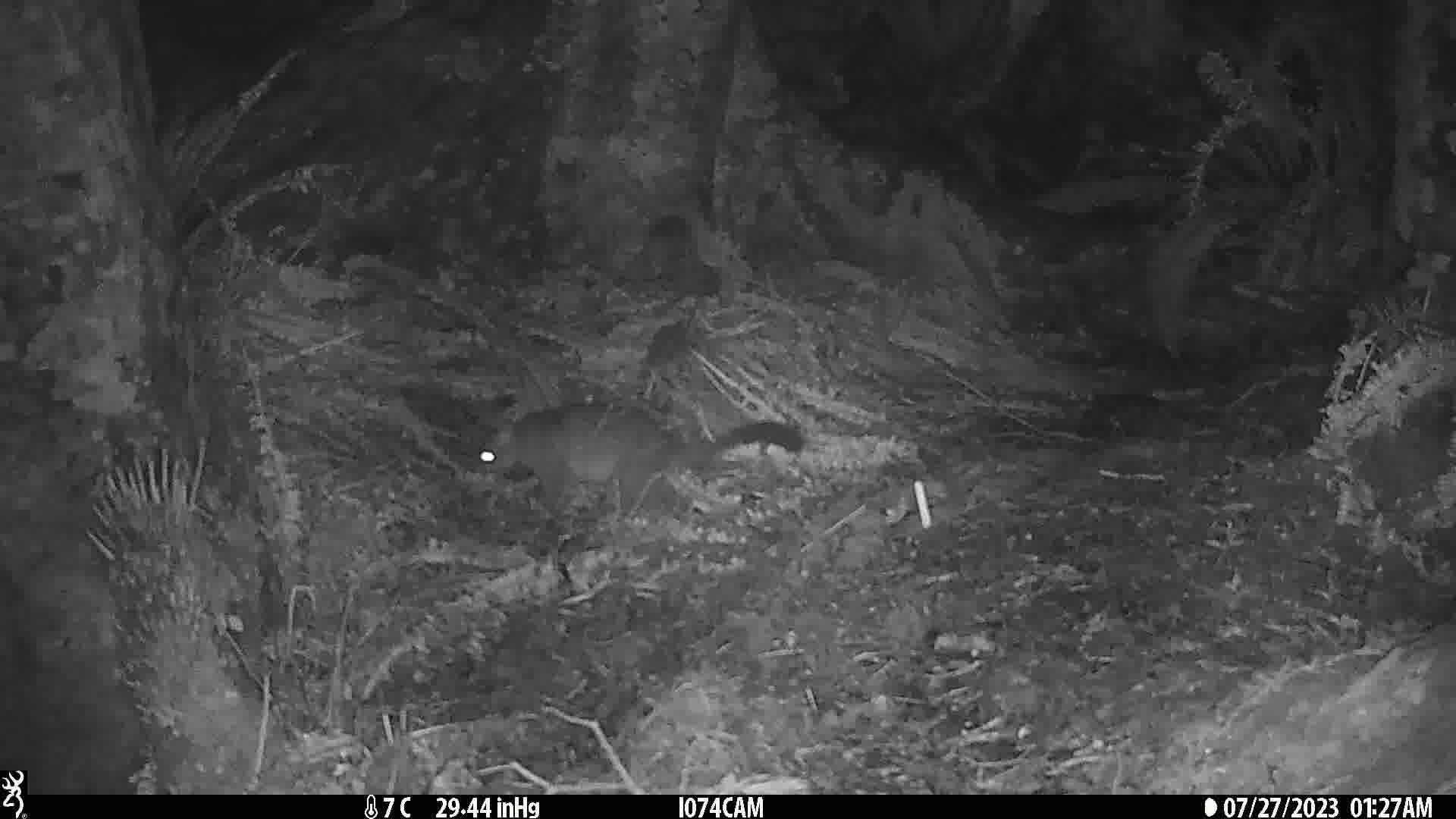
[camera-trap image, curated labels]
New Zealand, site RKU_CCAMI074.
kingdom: Animalia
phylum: Chordata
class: Mammalia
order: Diprotodontia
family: Phalangeridae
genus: Trichosurus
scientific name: Trichosurus vulpecula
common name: common brushtail possum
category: possum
Possum (common brushtail possum) (Trichosurus vulpecula).